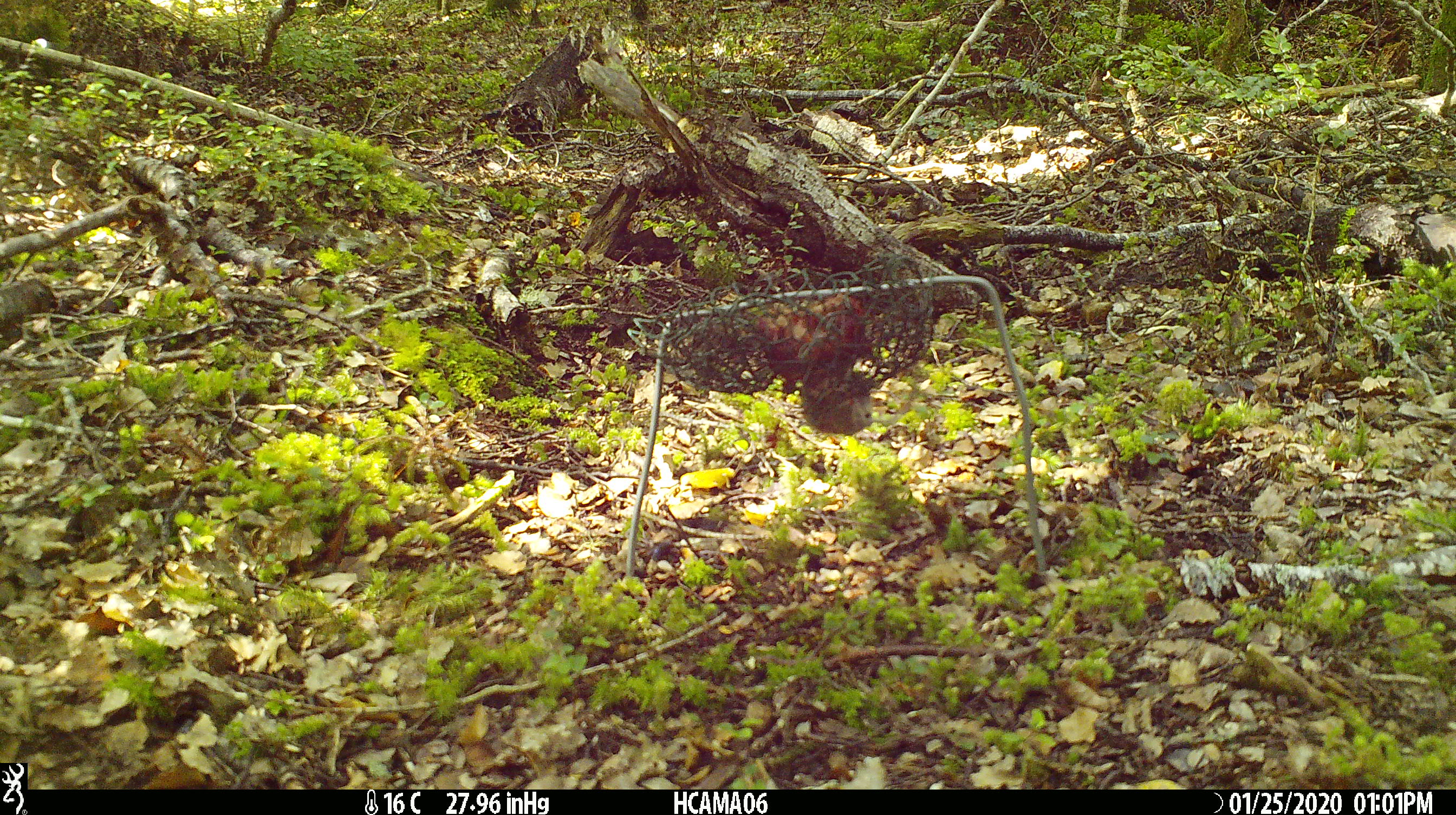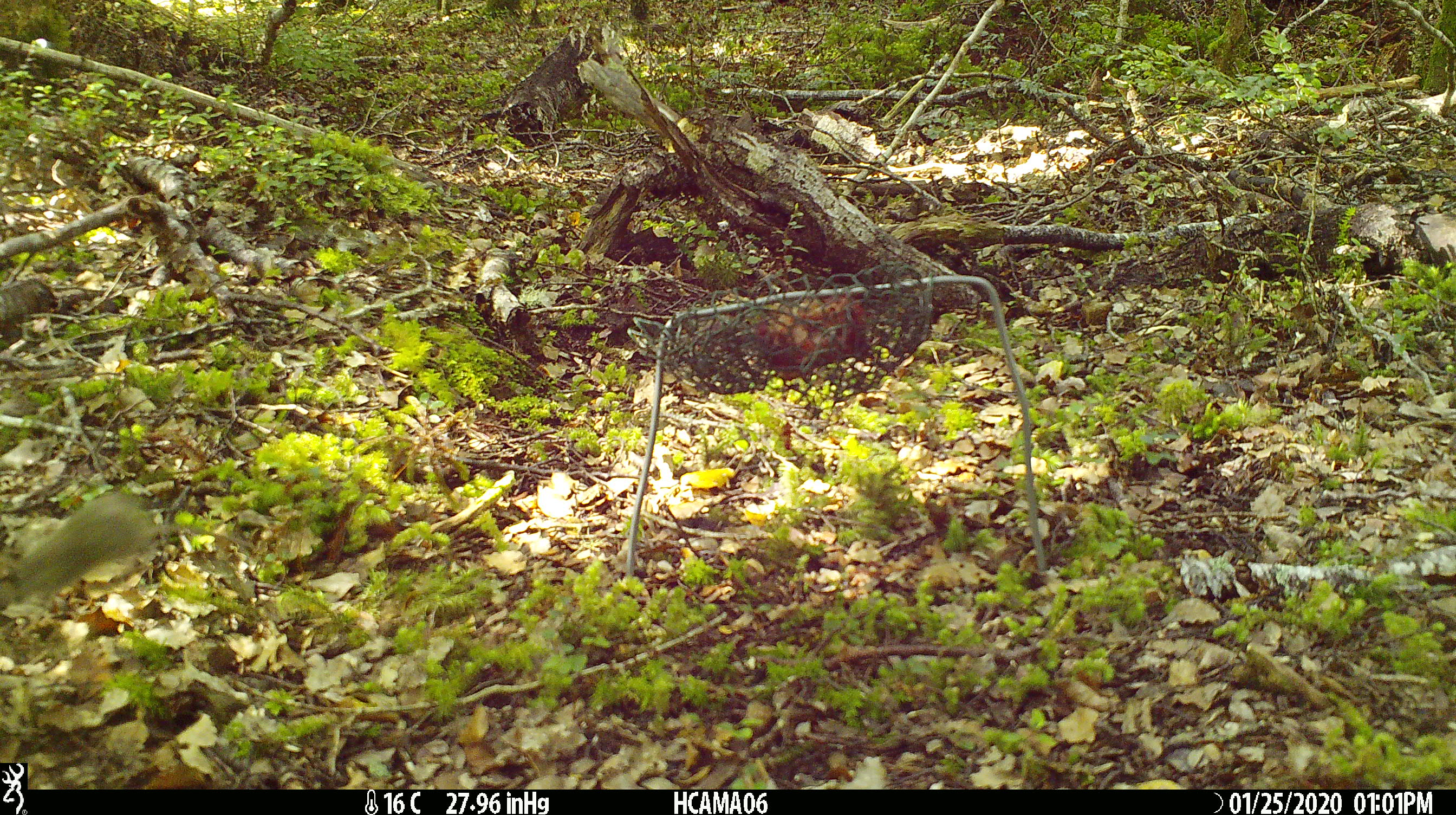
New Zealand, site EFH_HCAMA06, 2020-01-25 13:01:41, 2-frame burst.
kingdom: Animalia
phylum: Chordata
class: Mammalia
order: Rodentia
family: Muridae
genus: Mus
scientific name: Mus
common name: mouse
Mouse (Mus).